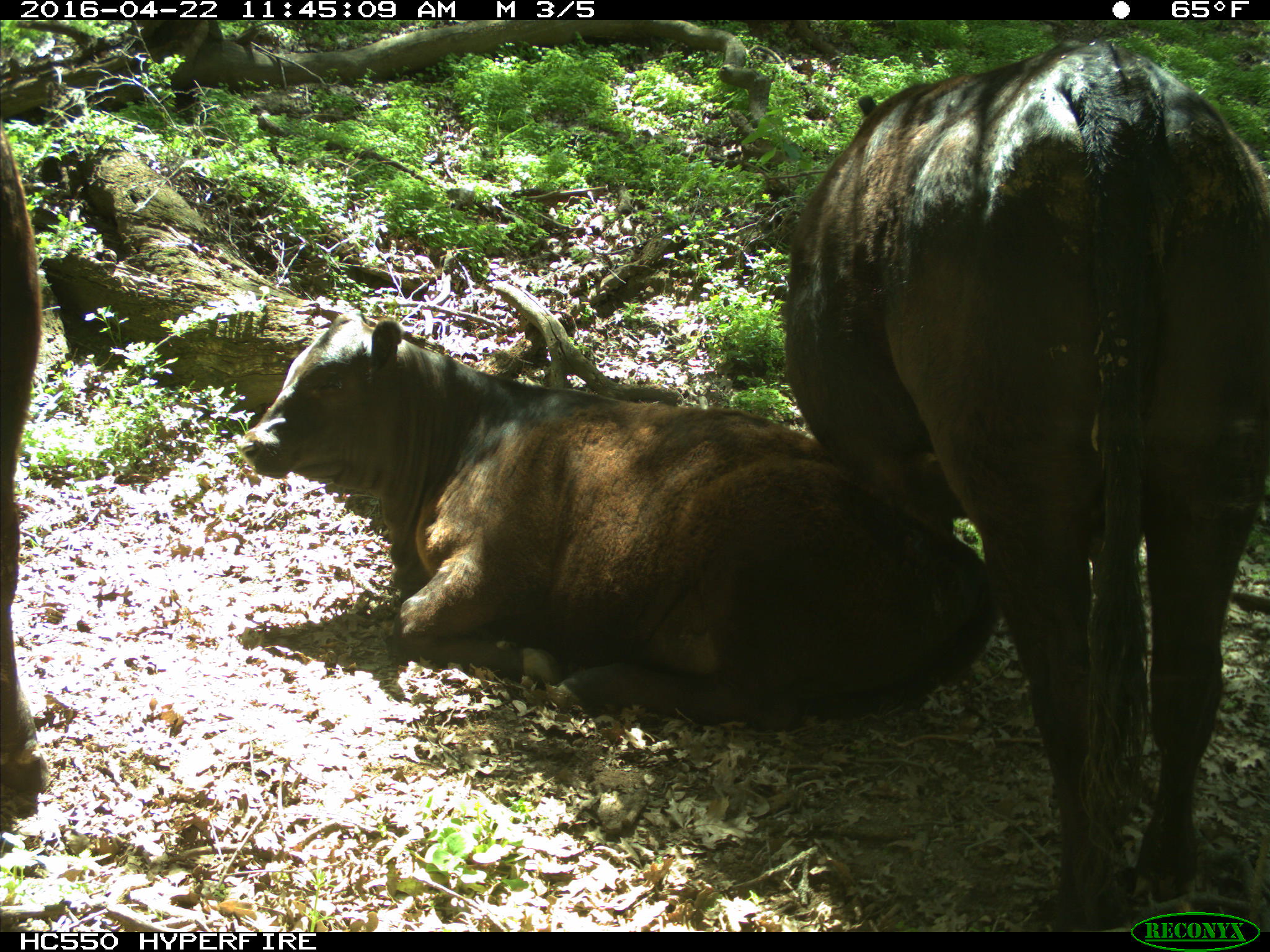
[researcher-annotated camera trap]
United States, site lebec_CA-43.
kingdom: Animalia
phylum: Chordata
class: Mammalia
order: Artiodactyla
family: Bovidae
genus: Bos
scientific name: Bos taurus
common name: domestic cow